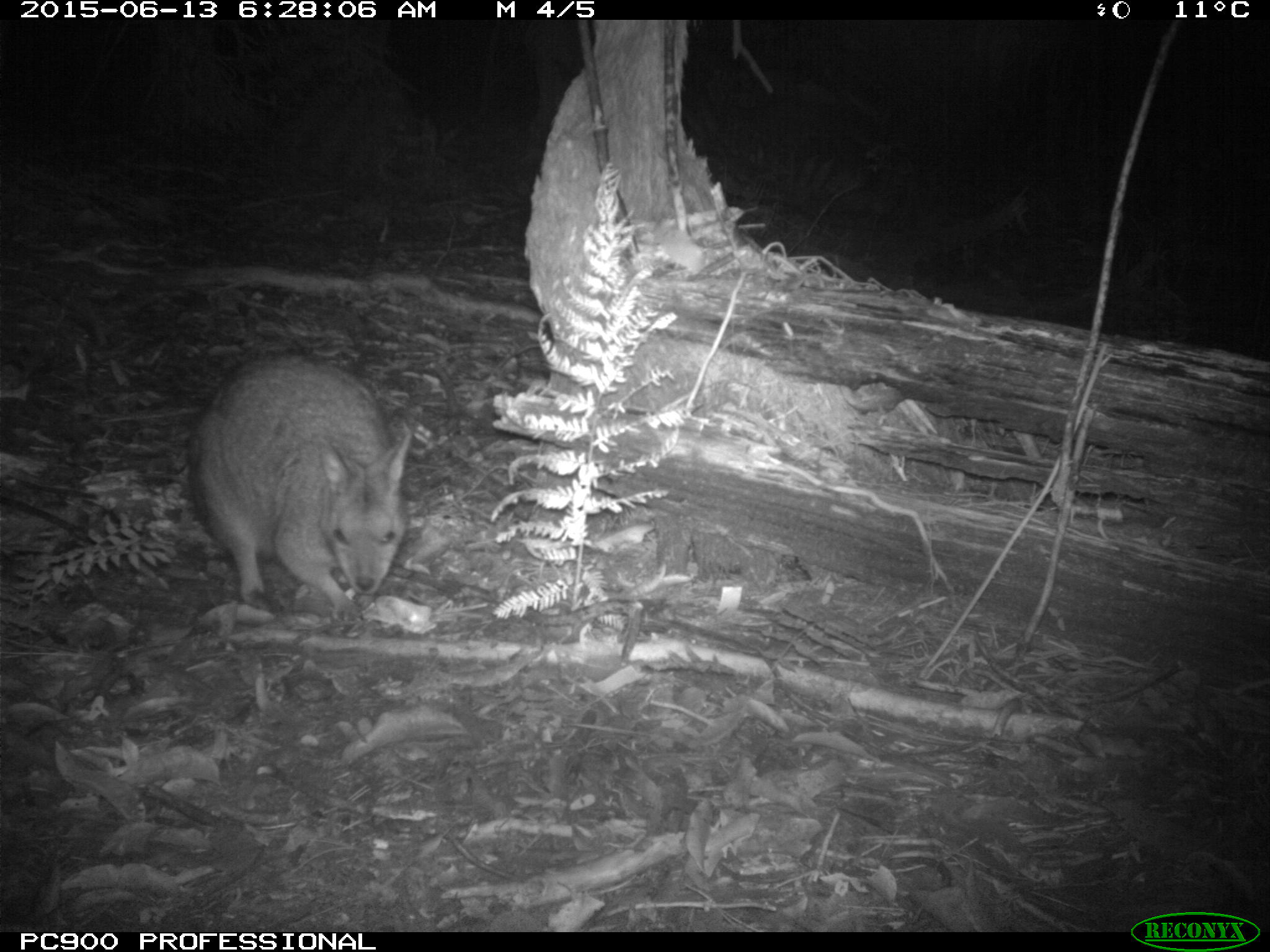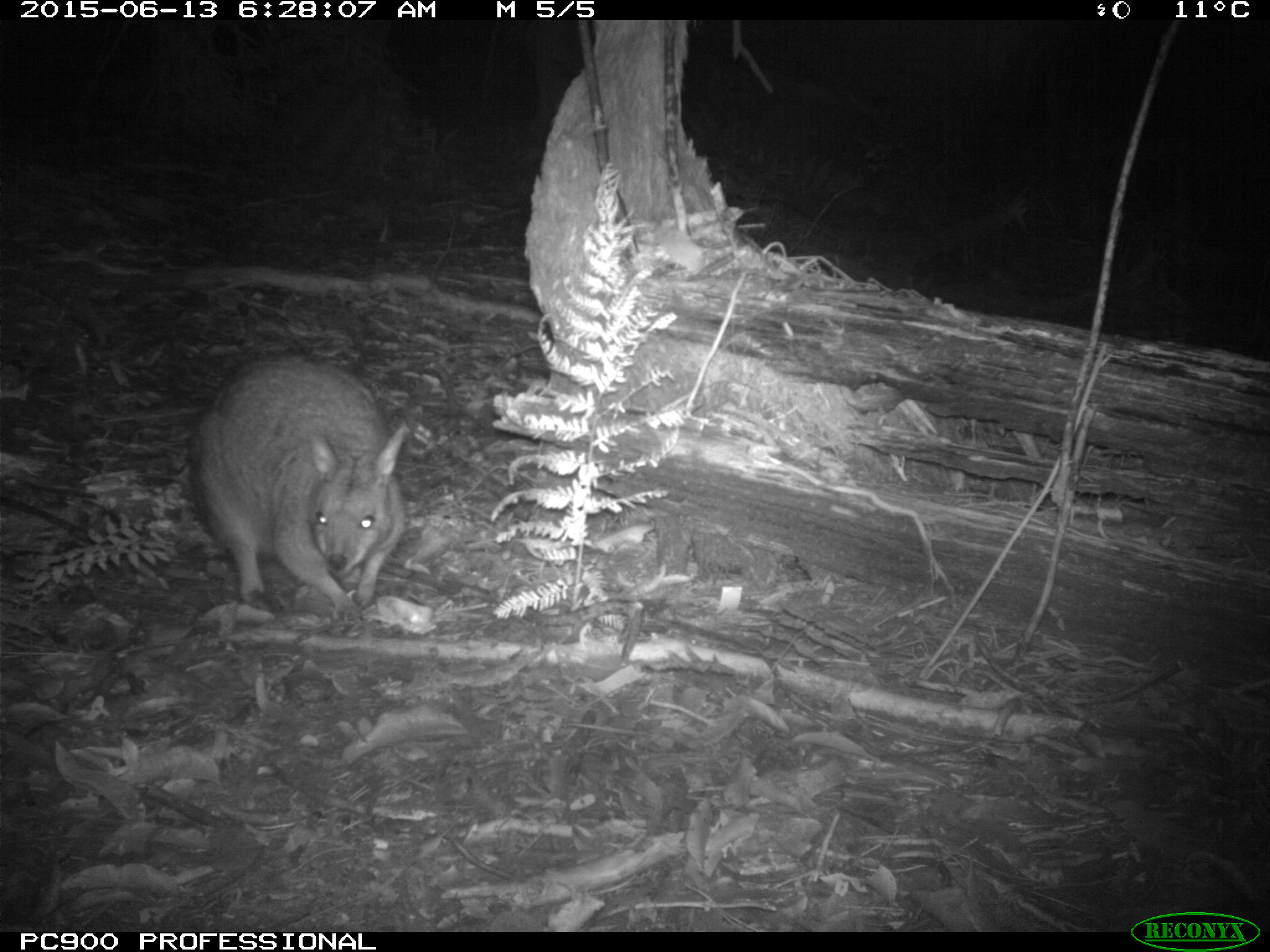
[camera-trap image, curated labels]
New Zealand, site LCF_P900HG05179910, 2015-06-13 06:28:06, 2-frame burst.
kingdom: Animalia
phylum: Chordata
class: Mammalia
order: Diprotodontia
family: Macropodidae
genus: Notamacropus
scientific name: Notamacropus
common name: wallaby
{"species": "wallaby (Notamacropus)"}